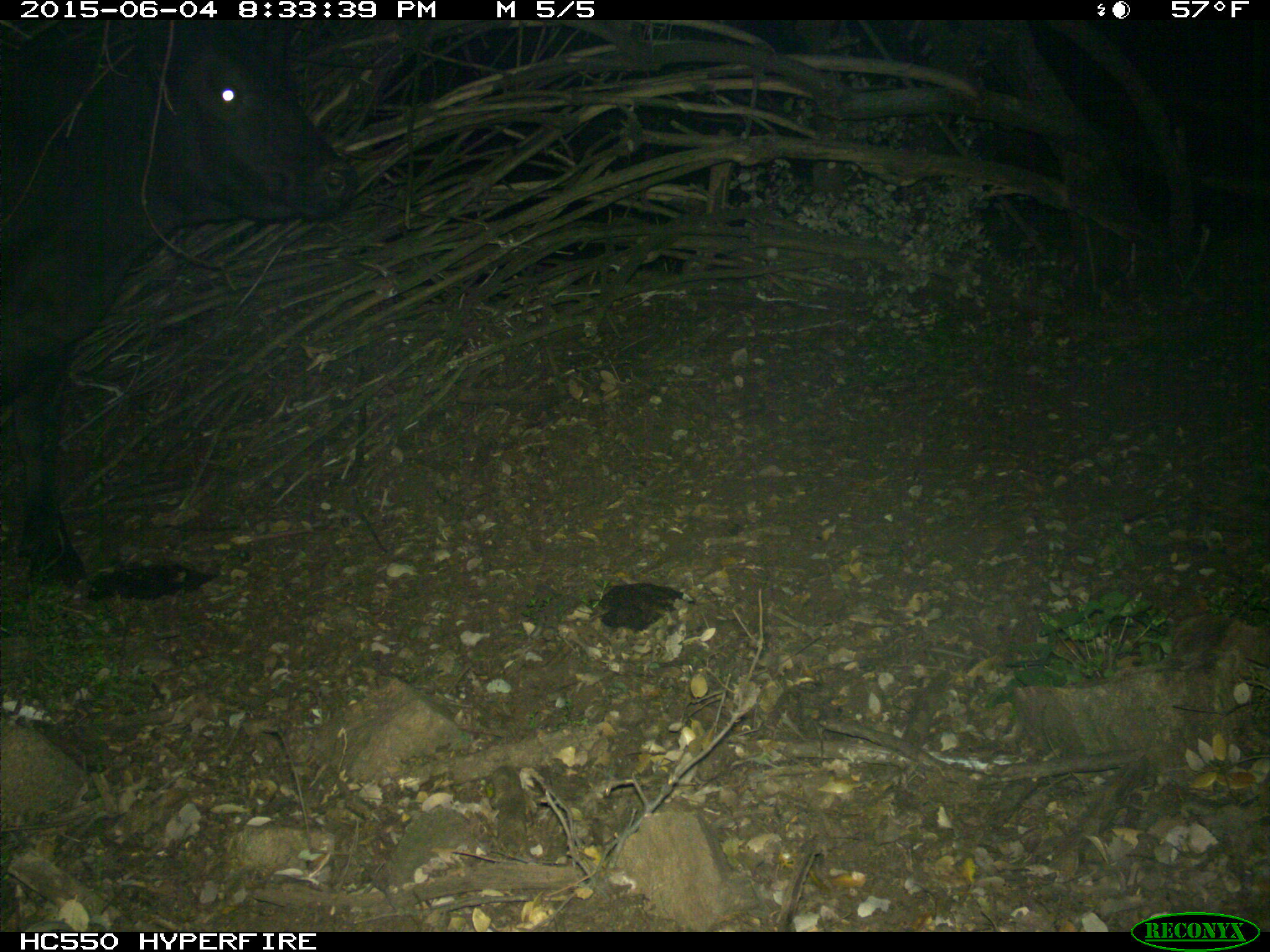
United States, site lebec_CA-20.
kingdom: Animalia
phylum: Chordata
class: Mammalia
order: Artiodactyla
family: Bovidae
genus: Bos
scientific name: Bos taurus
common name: domestic cow